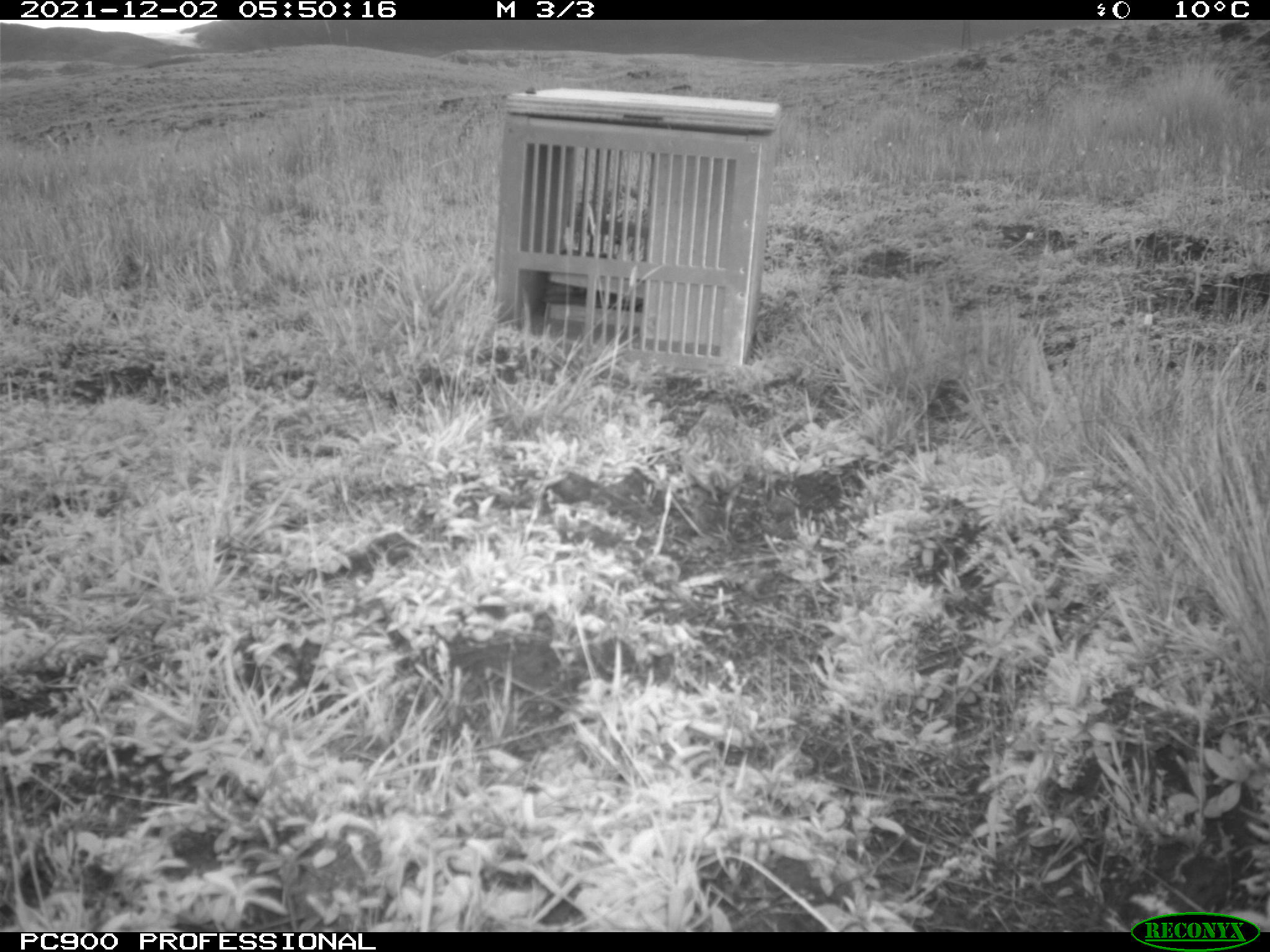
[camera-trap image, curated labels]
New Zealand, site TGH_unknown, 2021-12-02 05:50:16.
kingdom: Animalia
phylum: Chordata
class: Aves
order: Passeriformes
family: Motacillidae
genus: Anthus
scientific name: Anthus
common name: pipit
Pipit (Anthus).